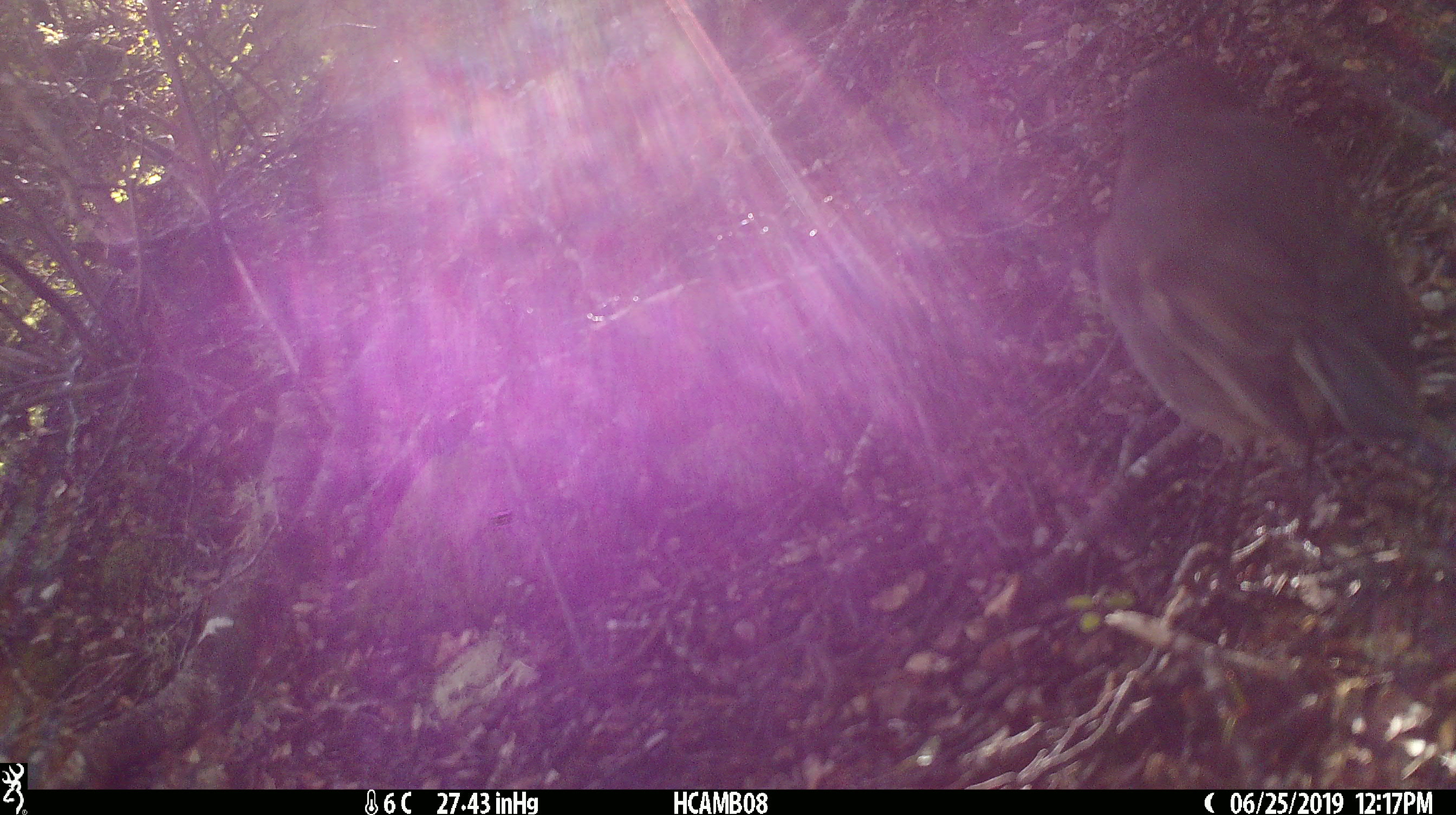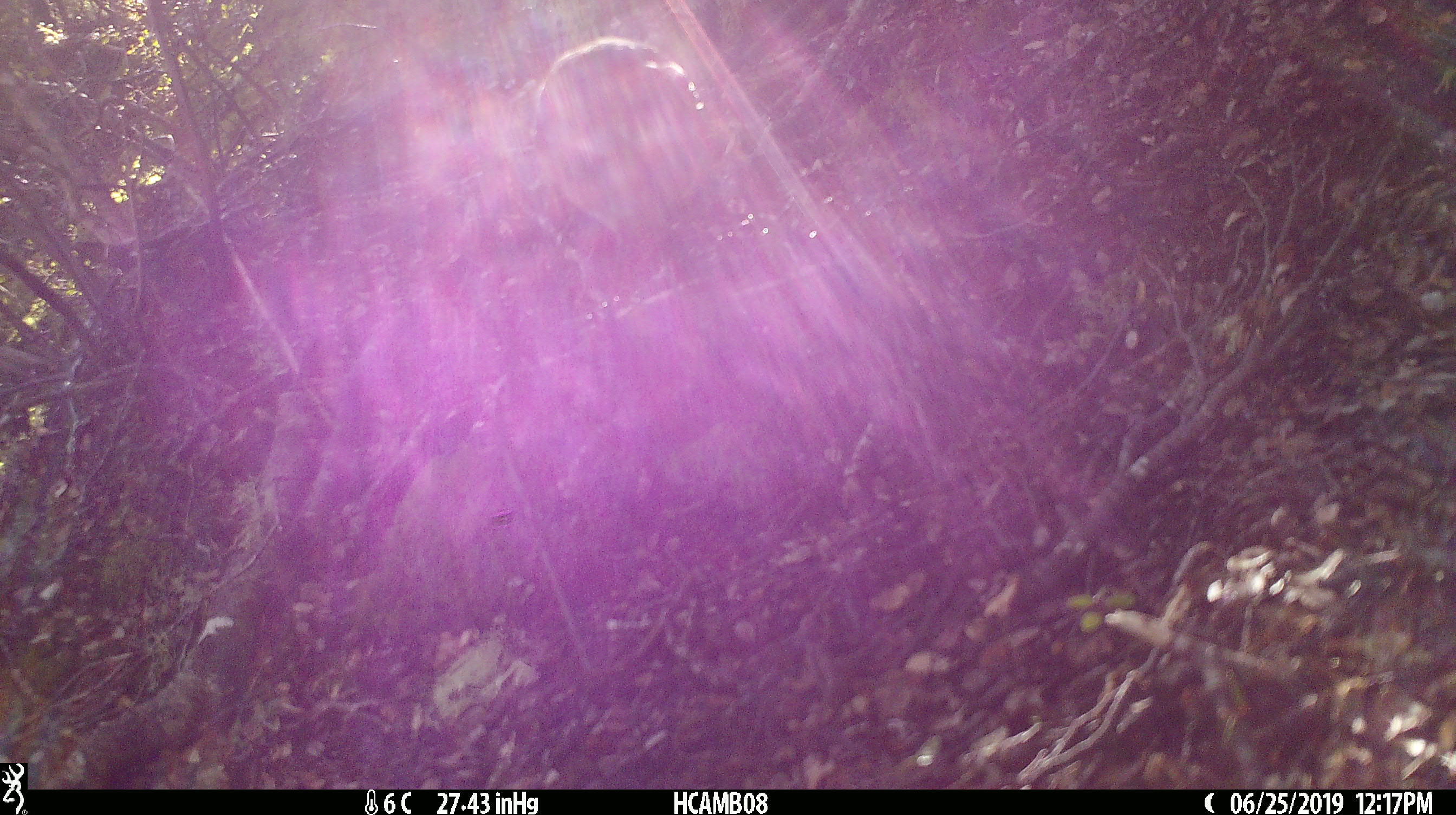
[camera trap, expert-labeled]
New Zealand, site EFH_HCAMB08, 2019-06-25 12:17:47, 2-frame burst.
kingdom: Animalia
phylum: Chordata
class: Aves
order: Passeriformes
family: Petroicidae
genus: Petroica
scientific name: Petroica australis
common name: new zealand robin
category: robin